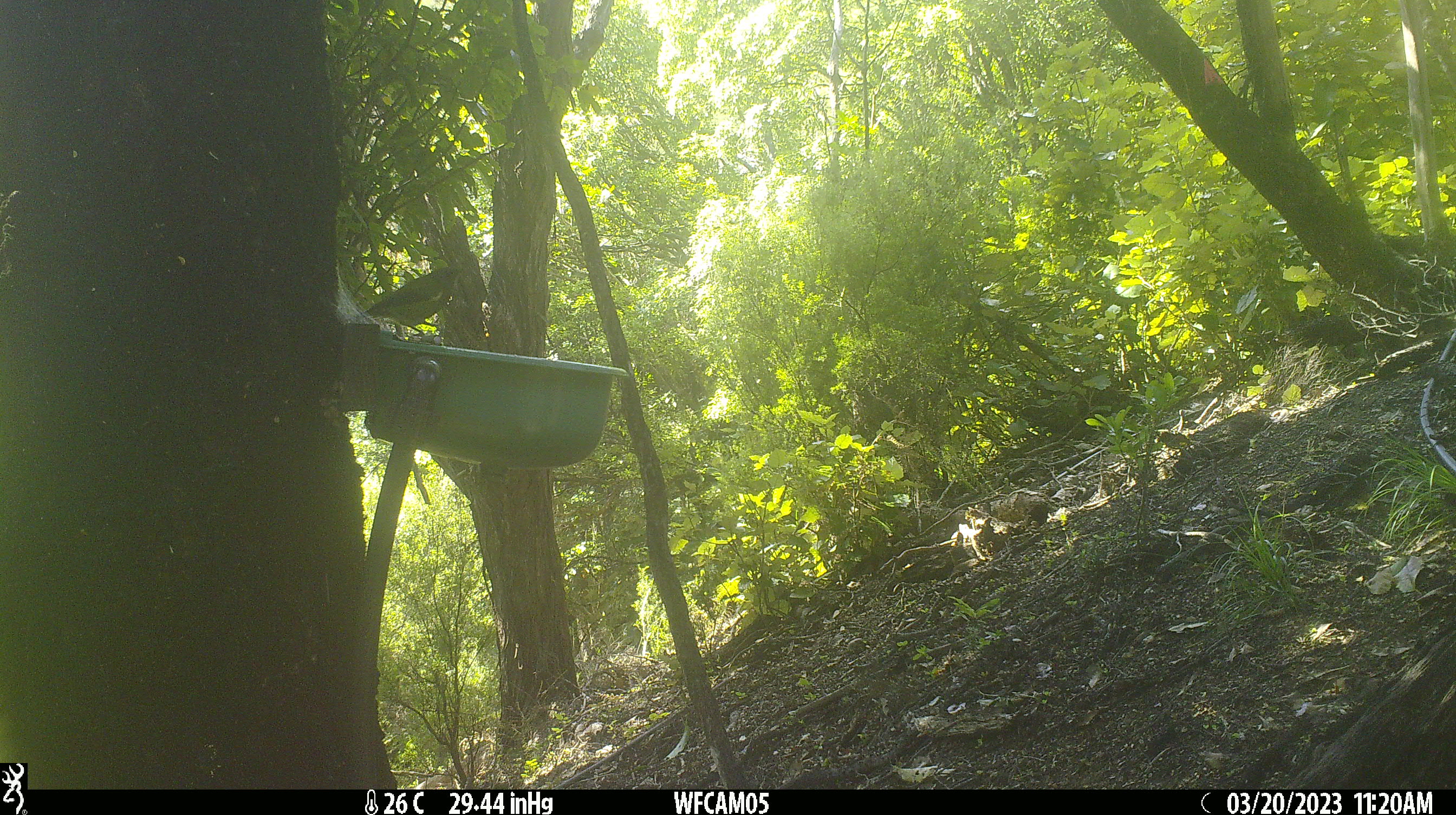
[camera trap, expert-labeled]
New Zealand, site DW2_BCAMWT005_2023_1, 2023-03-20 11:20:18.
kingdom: Animalia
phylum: Chordata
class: Aves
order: Passeriformes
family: Meliphagidae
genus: Anthornis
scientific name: Anthornis melanura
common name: new zealand bellbird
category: bellbird